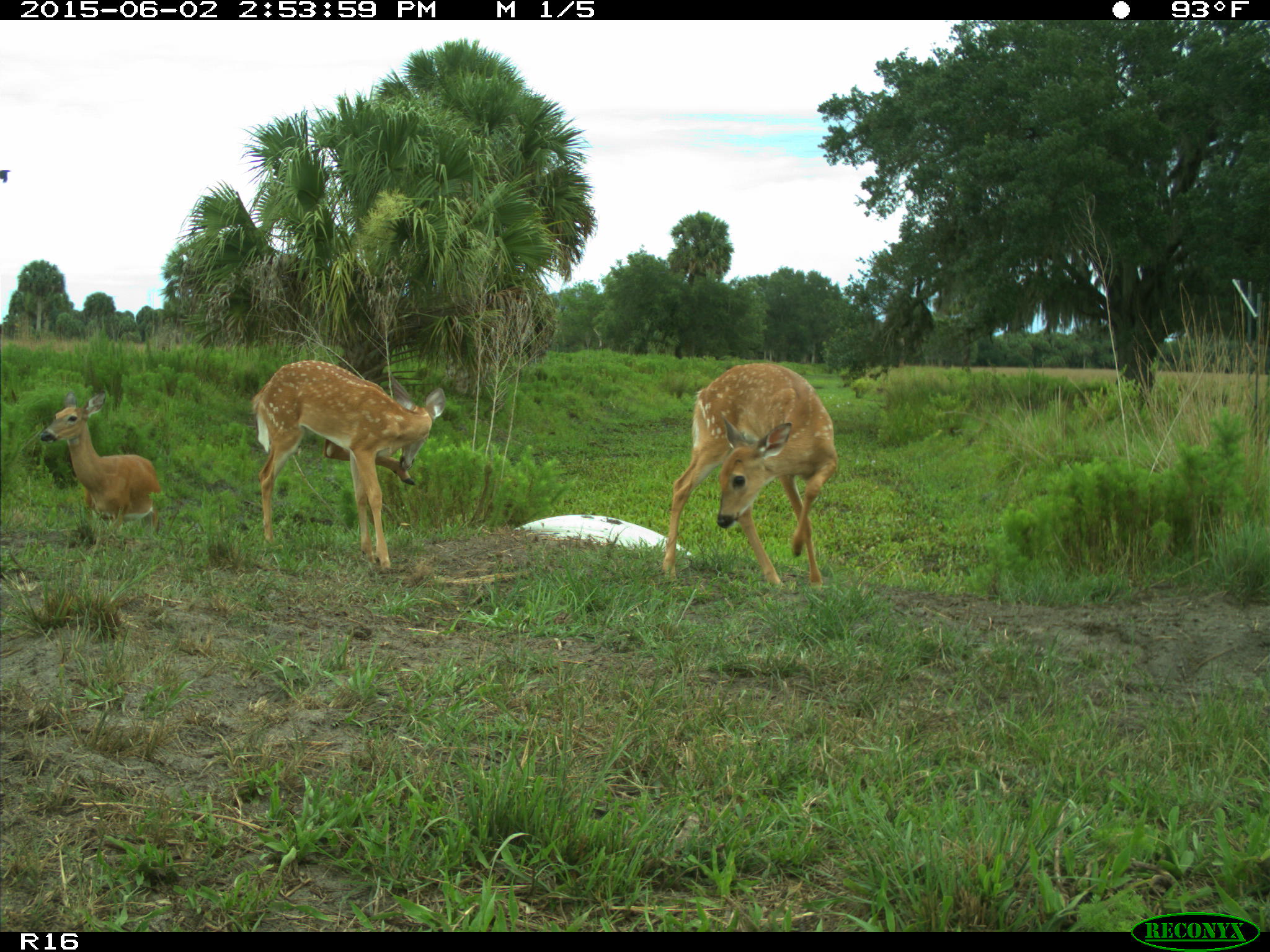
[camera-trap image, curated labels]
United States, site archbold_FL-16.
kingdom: Animalia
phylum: Chordata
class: Mammalia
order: Artiodactyla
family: Cervidae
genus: Odocoileus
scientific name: Odocoileus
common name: deer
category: unidentified deer